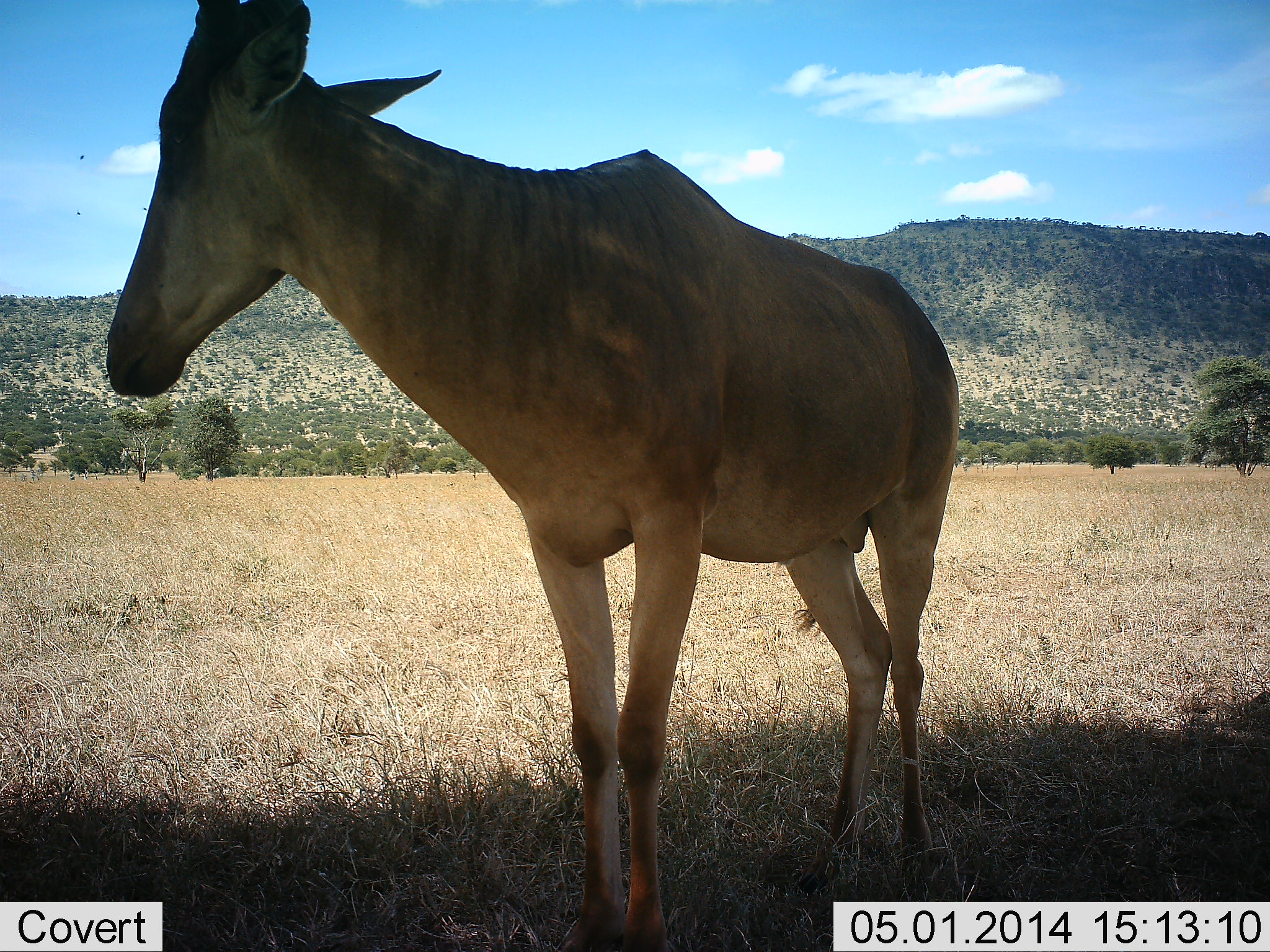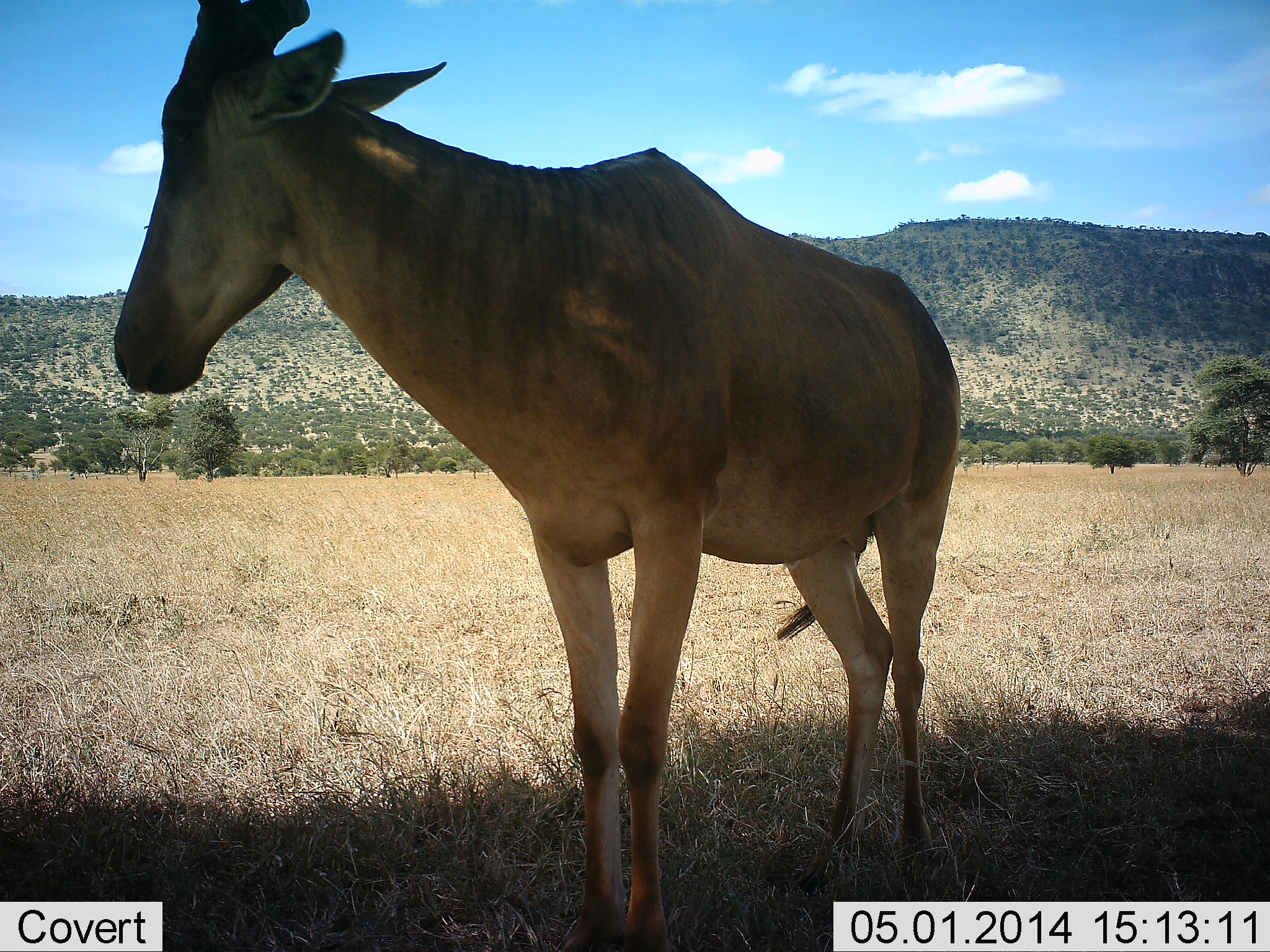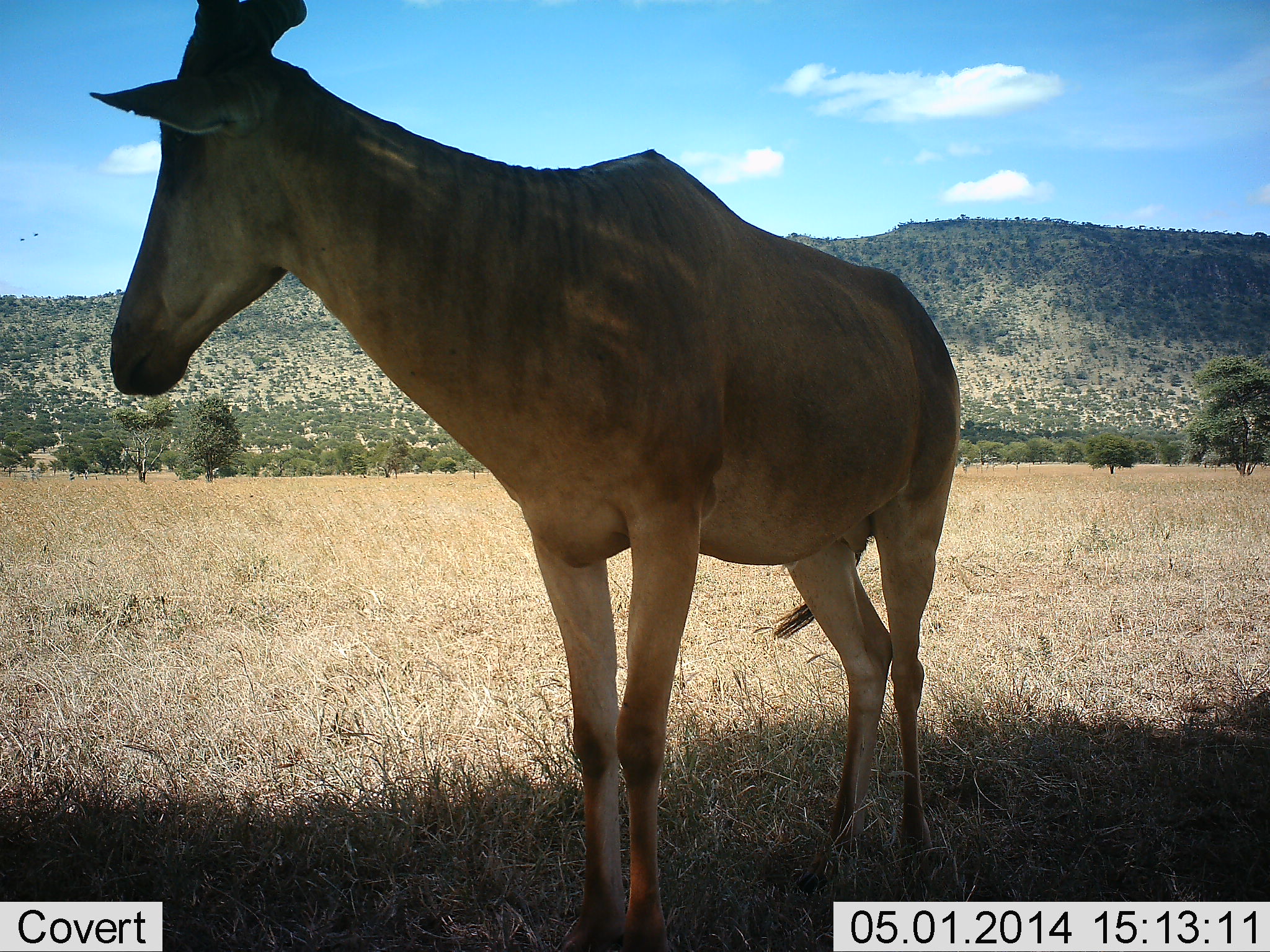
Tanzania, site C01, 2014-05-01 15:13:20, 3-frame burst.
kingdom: Animalia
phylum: Chordata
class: Mammalia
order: Artiodactyla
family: Bovidae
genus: Alcelaphus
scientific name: Alcelaphus buselaphus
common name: hartebeest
Hartebeest (Alcelaphus buselaphus), count 1. Behavior (volunteer vote fractions): standing 97%, resting 3%, moving 0%, interacting 0%. Young present (vote fraction): 0%. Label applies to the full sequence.